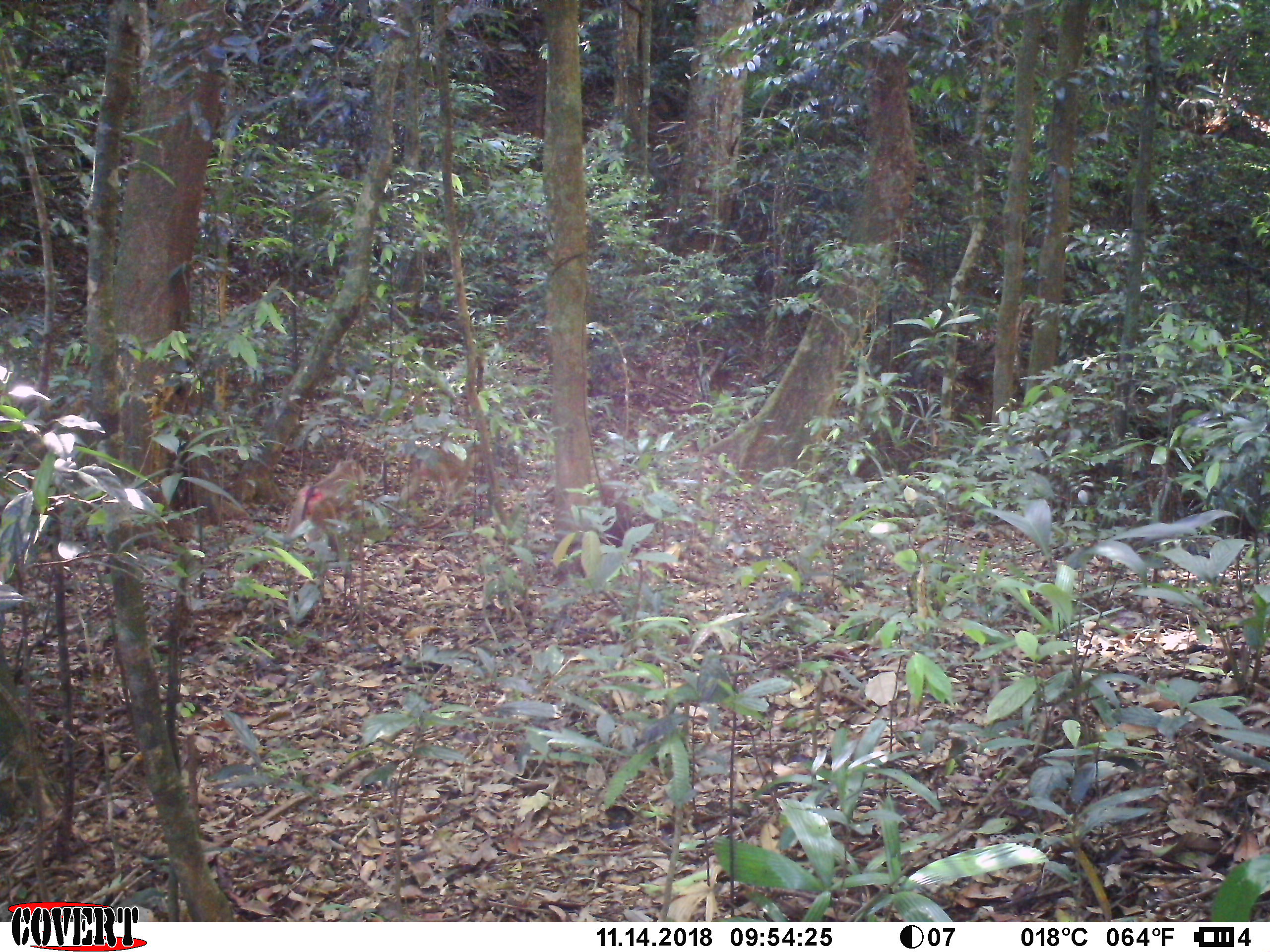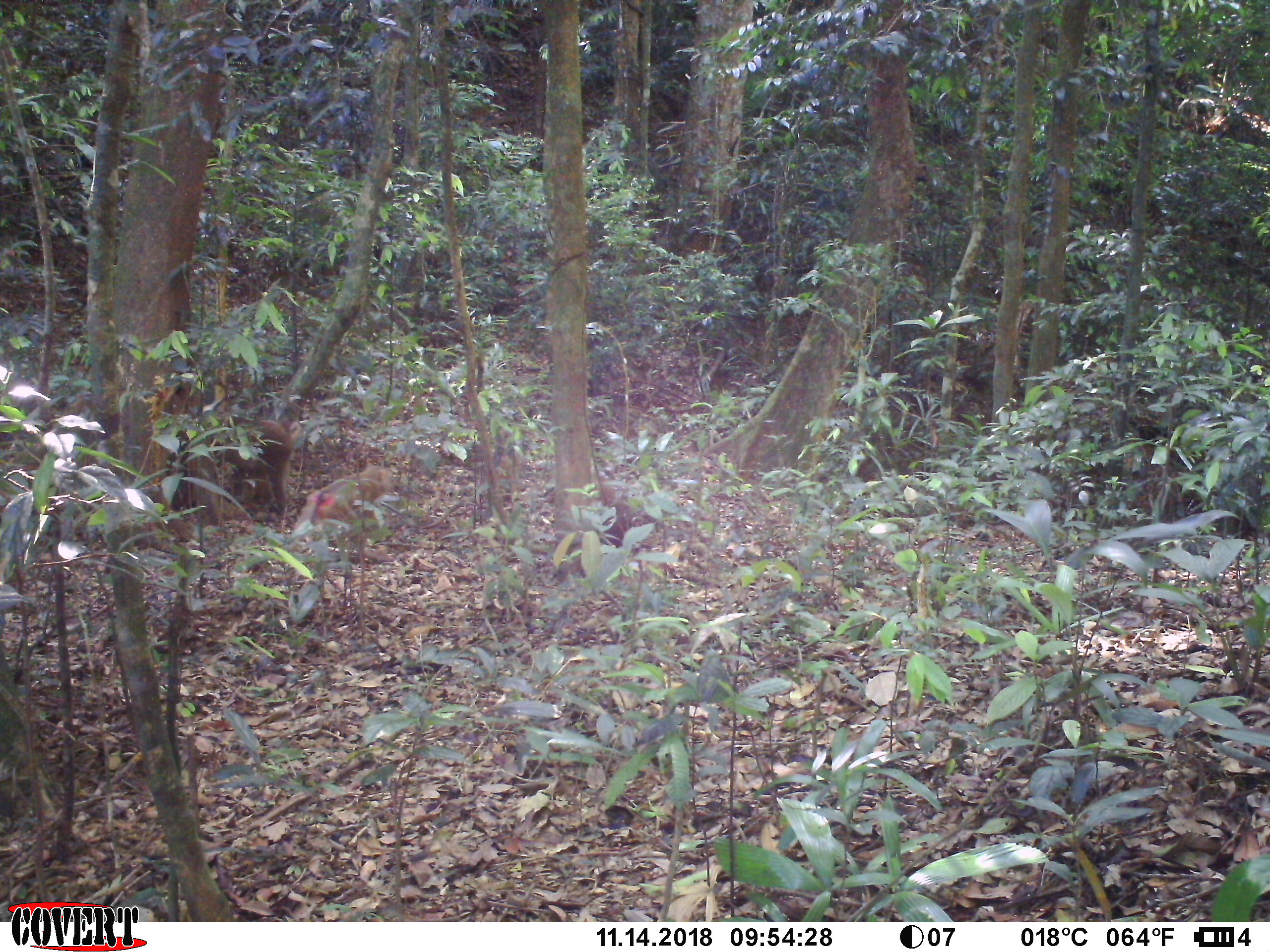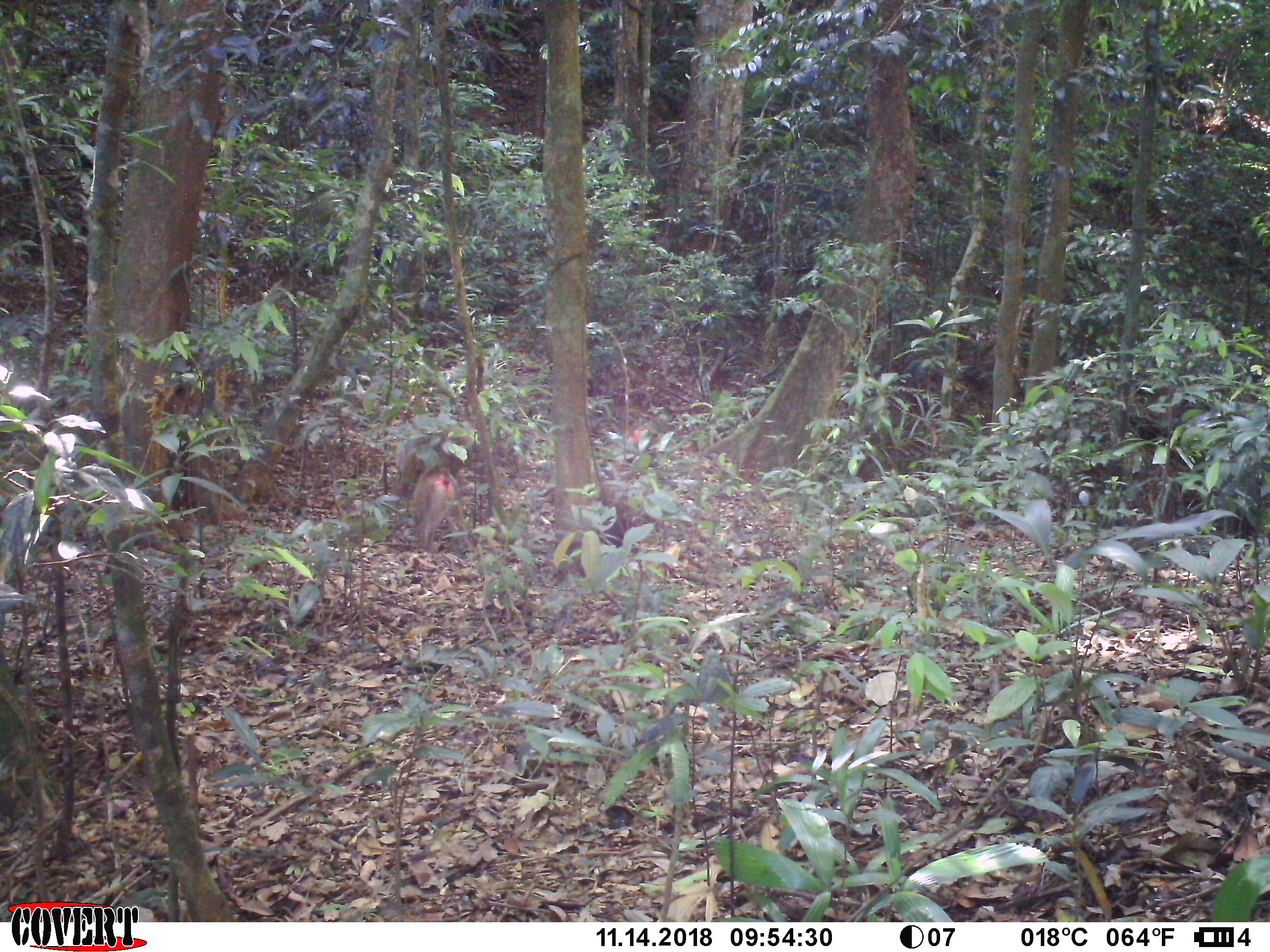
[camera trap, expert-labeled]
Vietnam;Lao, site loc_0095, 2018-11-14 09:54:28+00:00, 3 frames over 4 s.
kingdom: Animalia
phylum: Chordata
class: Mammalia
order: Primates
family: Cercopithecidae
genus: Macaca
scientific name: Macaca nemestrina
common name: pig-tailed macaque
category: pig tailed macaque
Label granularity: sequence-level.